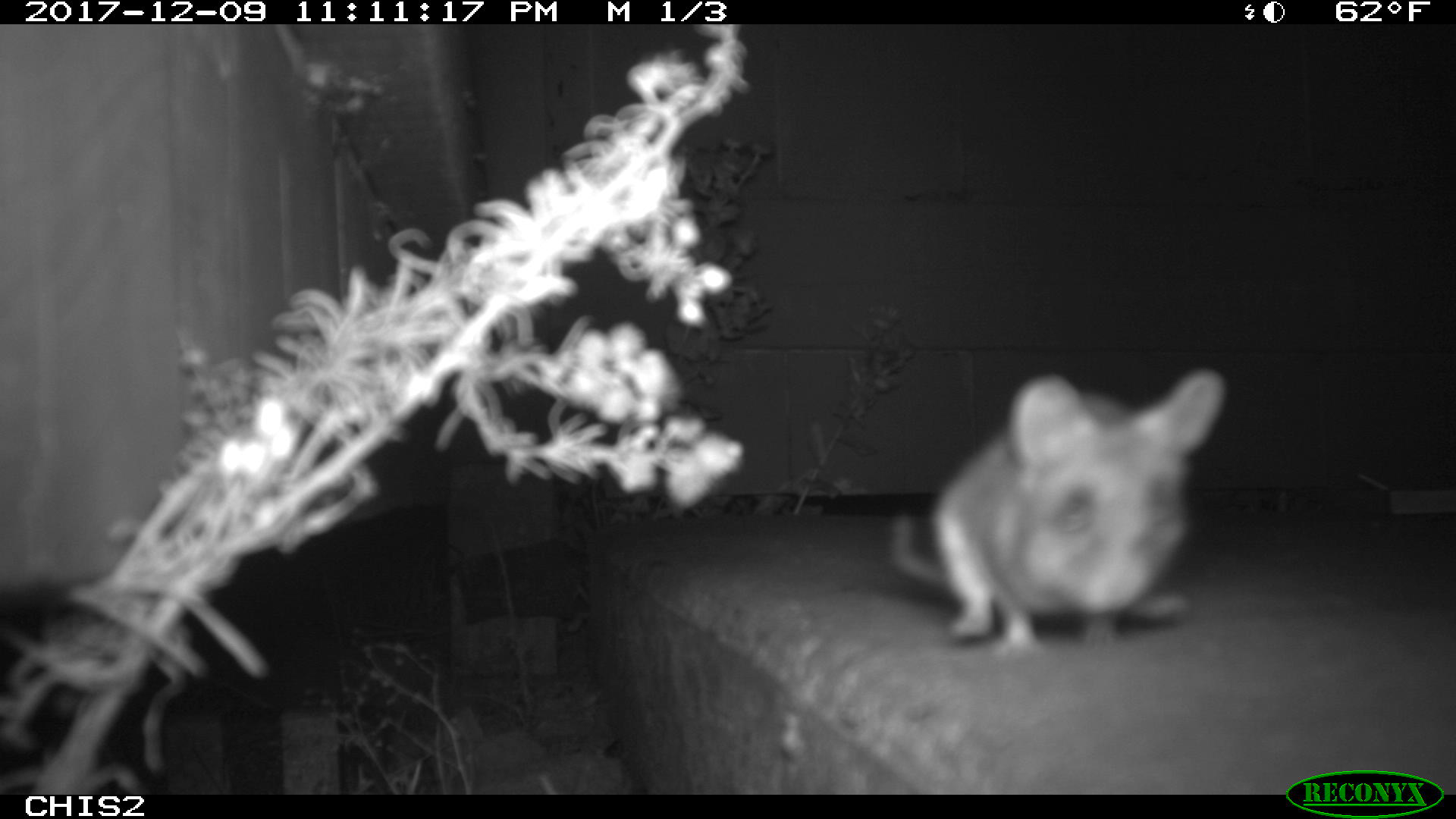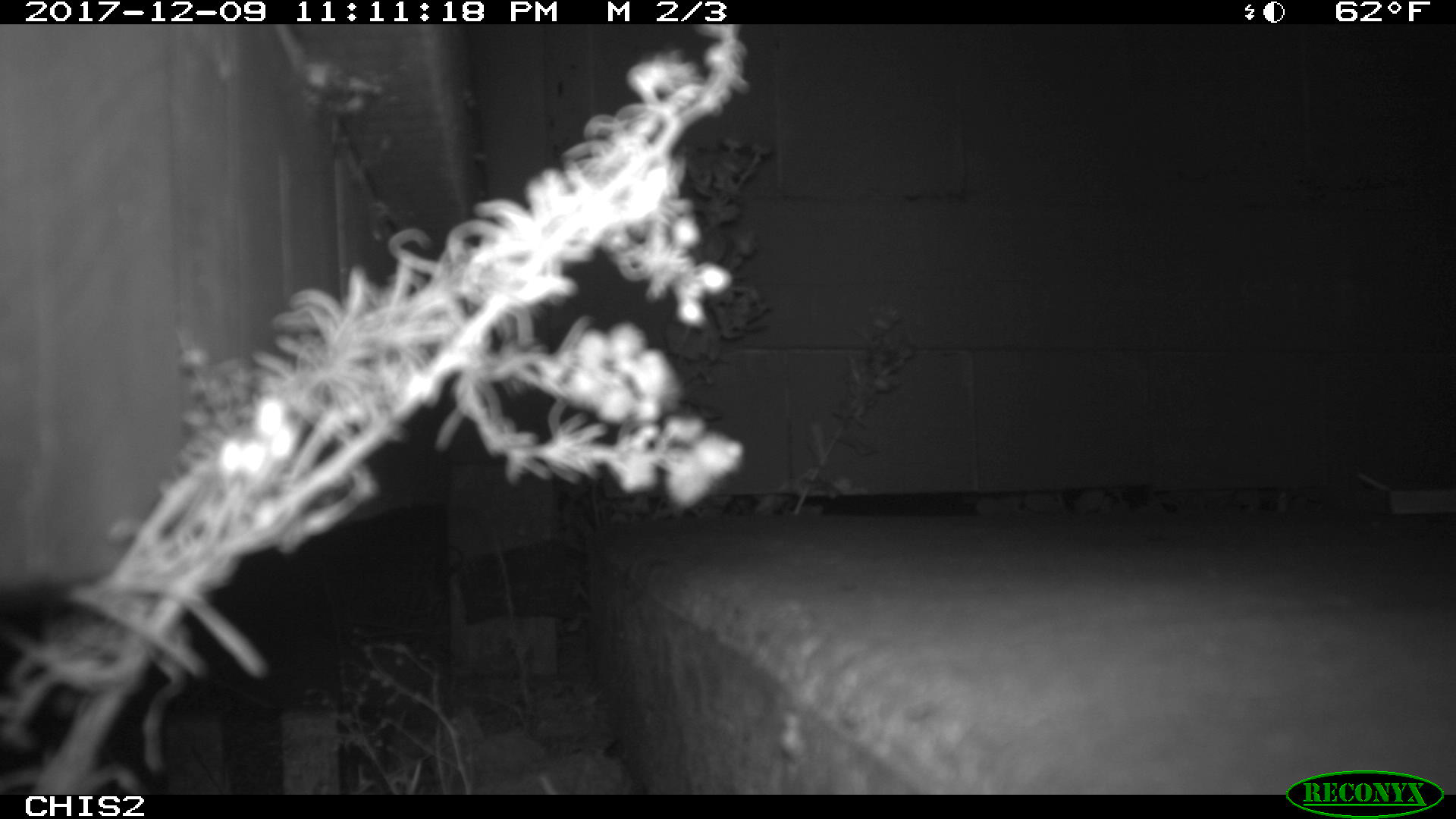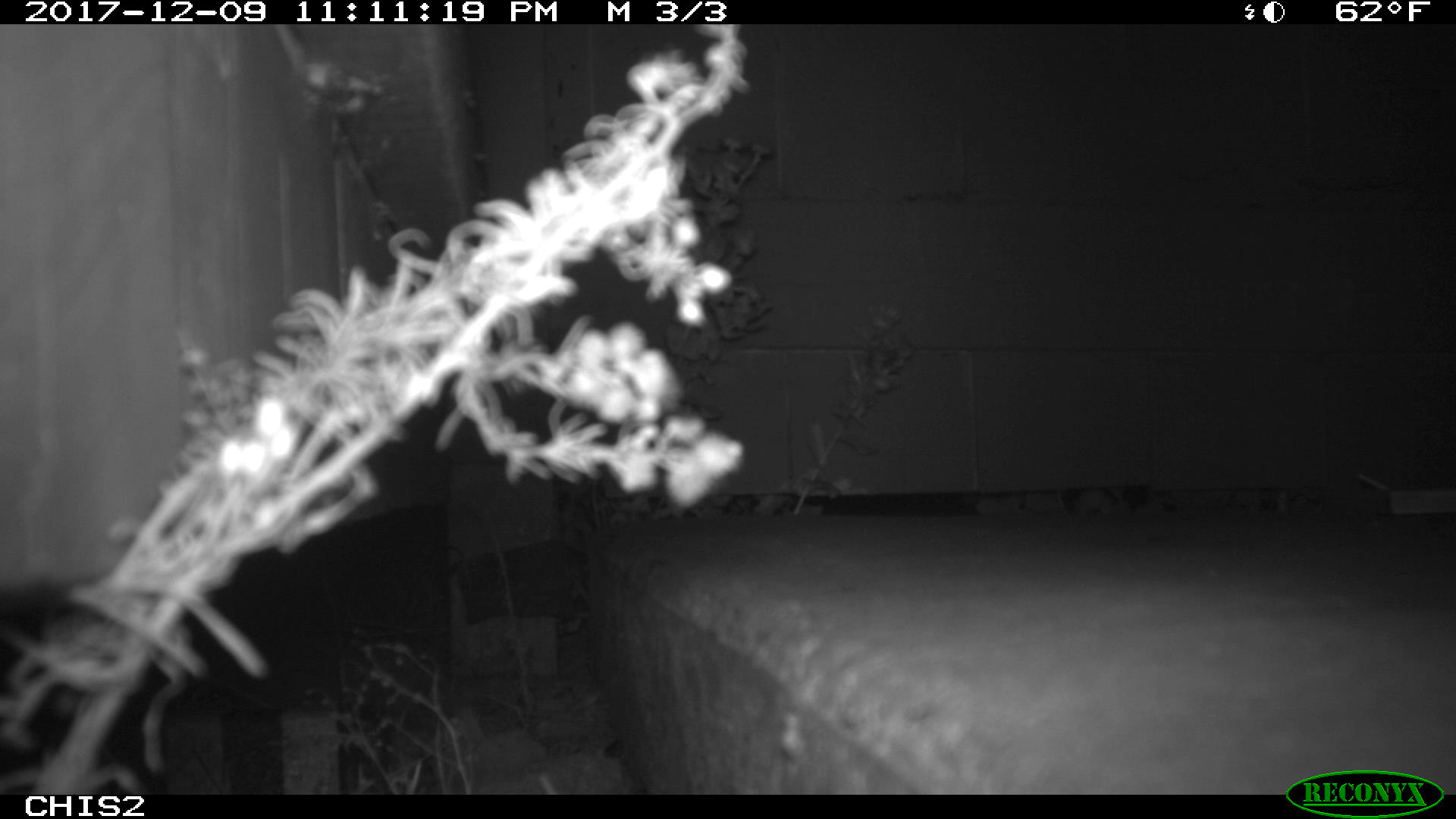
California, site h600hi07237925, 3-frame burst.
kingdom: Animalia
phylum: Chordata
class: Mammalia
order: Rodentia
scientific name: Rodentia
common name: rodent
Rodent (Rodentia).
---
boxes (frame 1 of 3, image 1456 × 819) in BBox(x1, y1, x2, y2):
rodent: BBox(892, 368, 1227, 657)